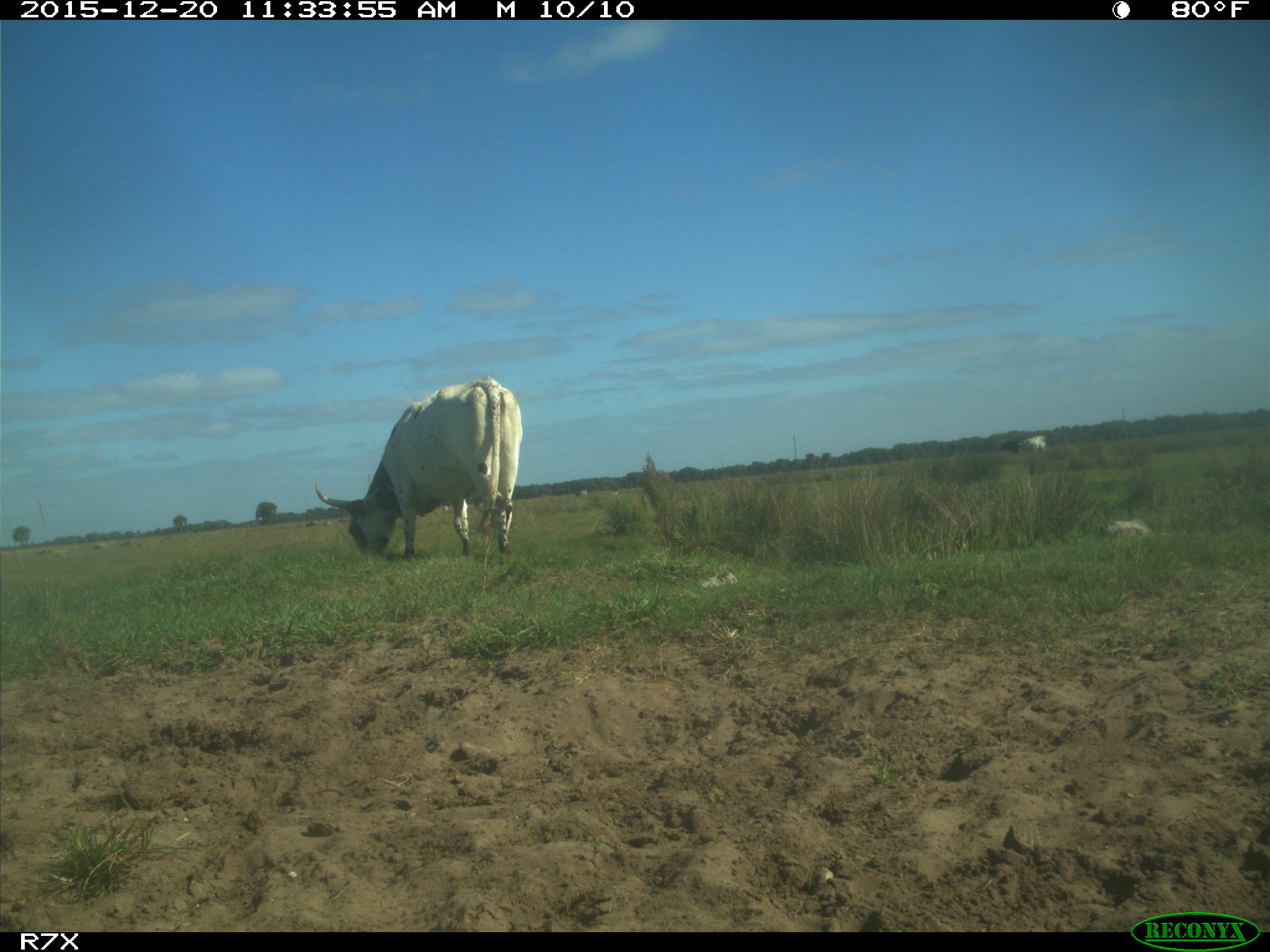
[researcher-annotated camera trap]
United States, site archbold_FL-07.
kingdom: Animalia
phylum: Chordata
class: Mammalia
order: Artiodactyla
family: Bovidae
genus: Bos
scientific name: Bos taurus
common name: domestic cow